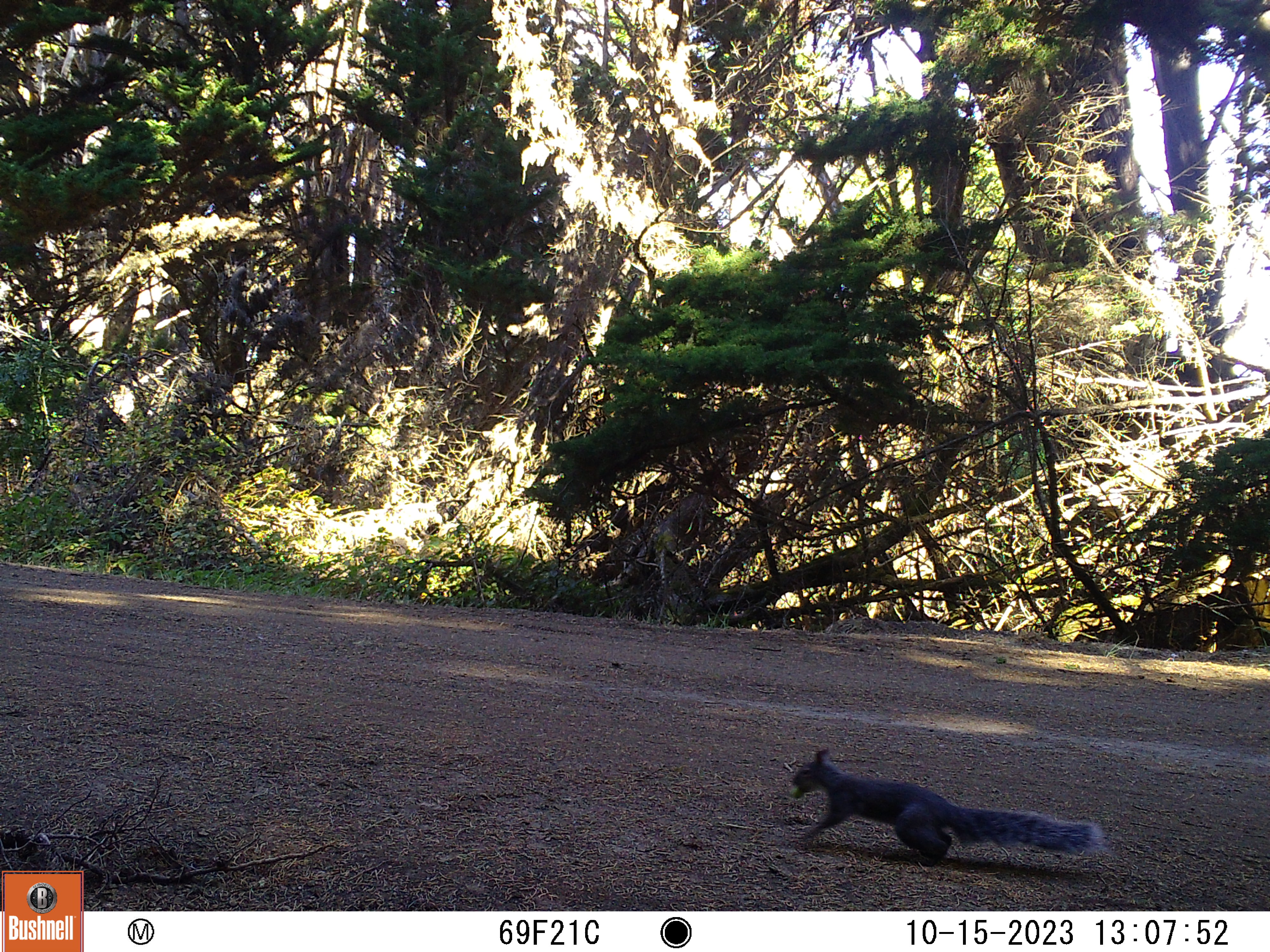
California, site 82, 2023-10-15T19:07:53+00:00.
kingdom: Animalia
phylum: Chordata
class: Mammalia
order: Rodentia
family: Sciuridae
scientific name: Sciuridae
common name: squirrel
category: unknown squirrel